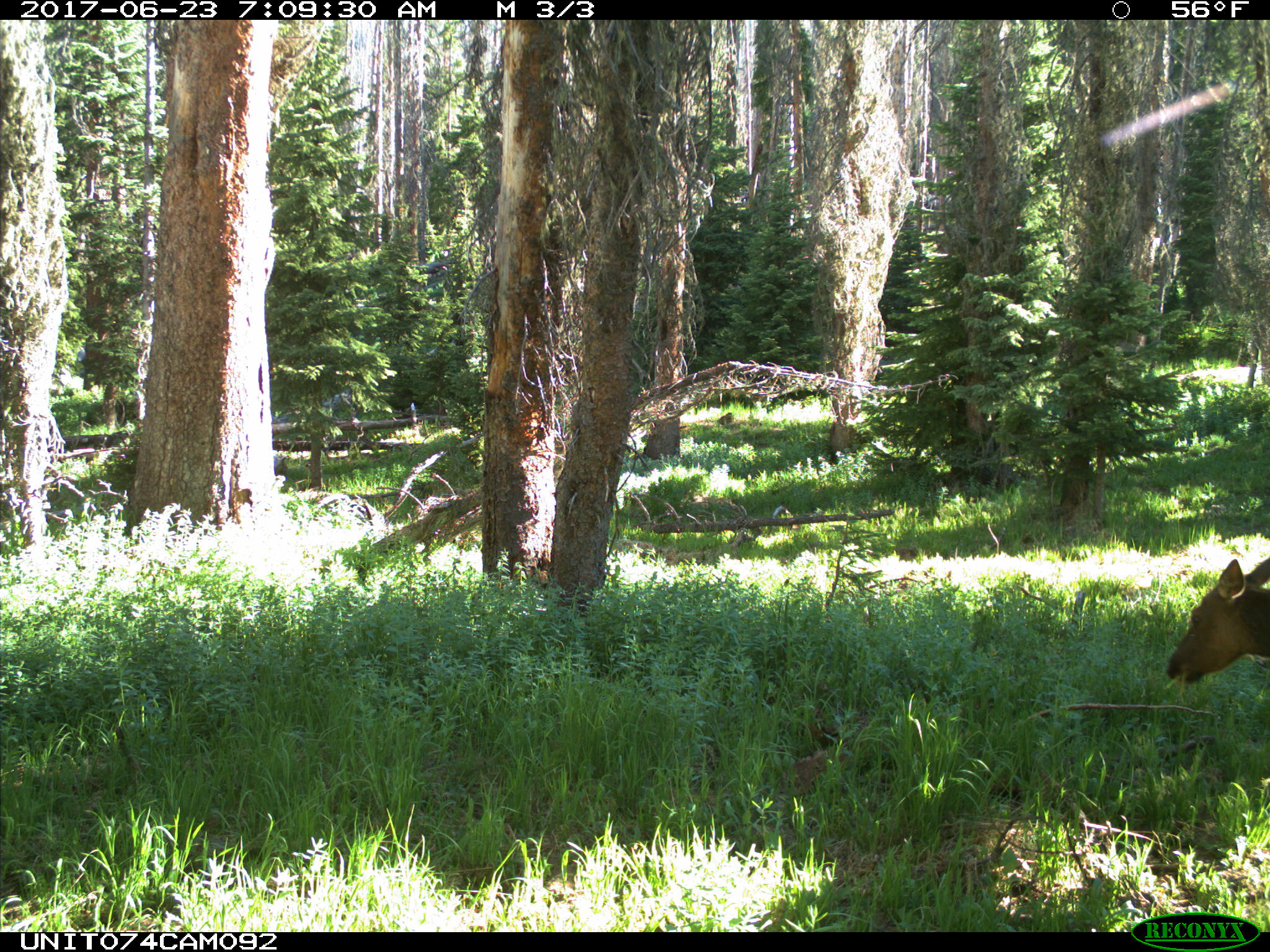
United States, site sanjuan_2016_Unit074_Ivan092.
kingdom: Animalia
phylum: Chordata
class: Mammalia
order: Artiodactyla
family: Cervidae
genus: Cervus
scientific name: Cervus elaphus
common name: red deer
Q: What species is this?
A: Cervus elaphus (red deer).